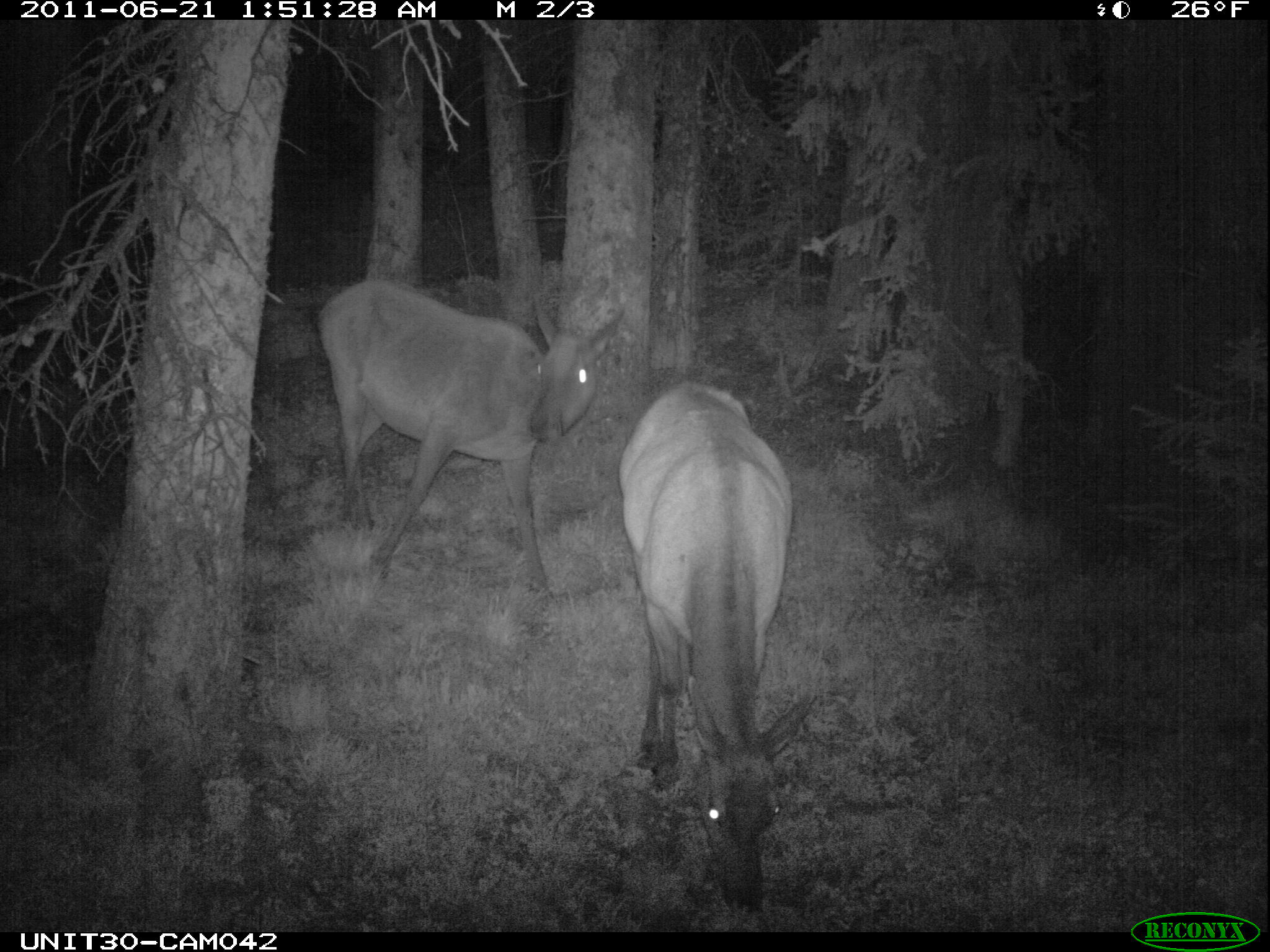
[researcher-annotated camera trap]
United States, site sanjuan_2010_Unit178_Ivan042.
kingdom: Animalia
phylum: Chordata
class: Mammalia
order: Artiodactyla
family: Cervidae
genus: Cervus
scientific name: Cervus elaphus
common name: red deer